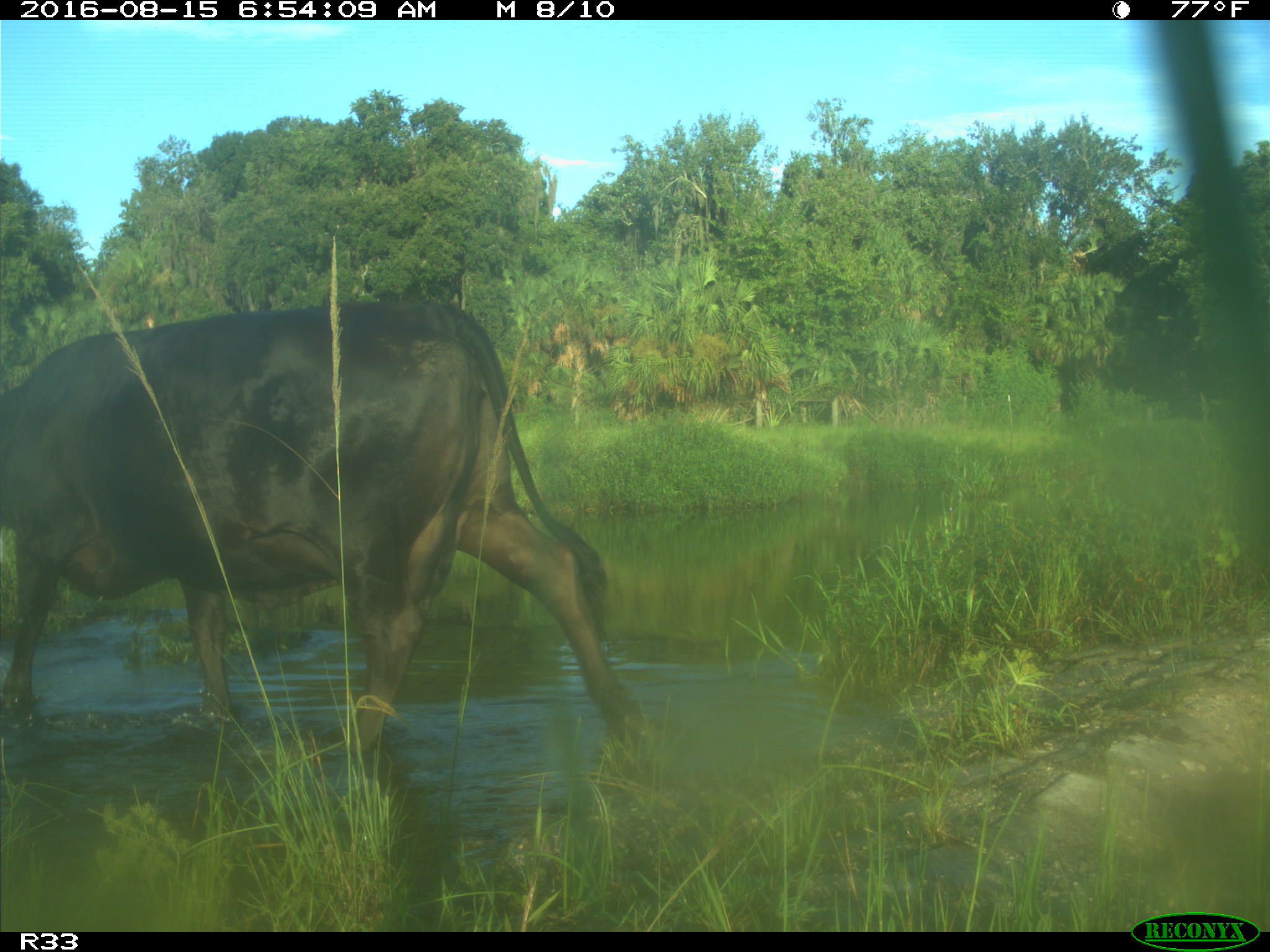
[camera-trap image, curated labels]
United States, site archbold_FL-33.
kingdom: Animalia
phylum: Chordata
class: Mammalia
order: Artiodactyla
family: Bovidae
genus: Bos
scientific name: Bos taurus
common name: domestic cow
Bos taurus (domestic cow).